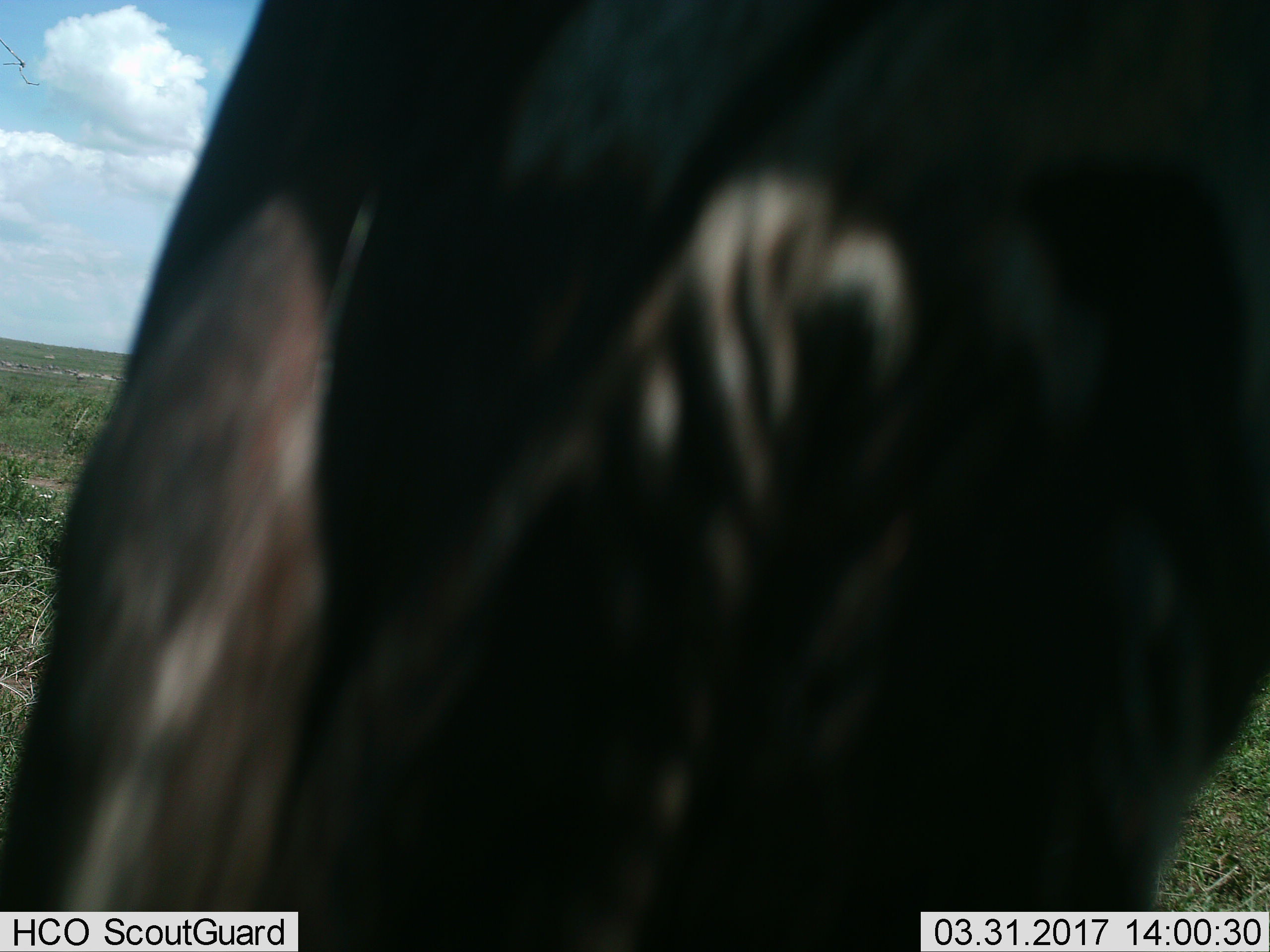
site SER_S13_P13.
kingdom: Animalia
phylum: Chordata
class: Mammalia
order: Artiodactyla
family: Bovidae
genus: Connochaetes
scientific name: Connochaetes taurinus taurinus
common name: blue wildebeest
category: wildebeestblue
Wildebeestblue (blue wildebeest) (Connochaetes taurinus taurinus), count 1. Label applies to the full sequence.